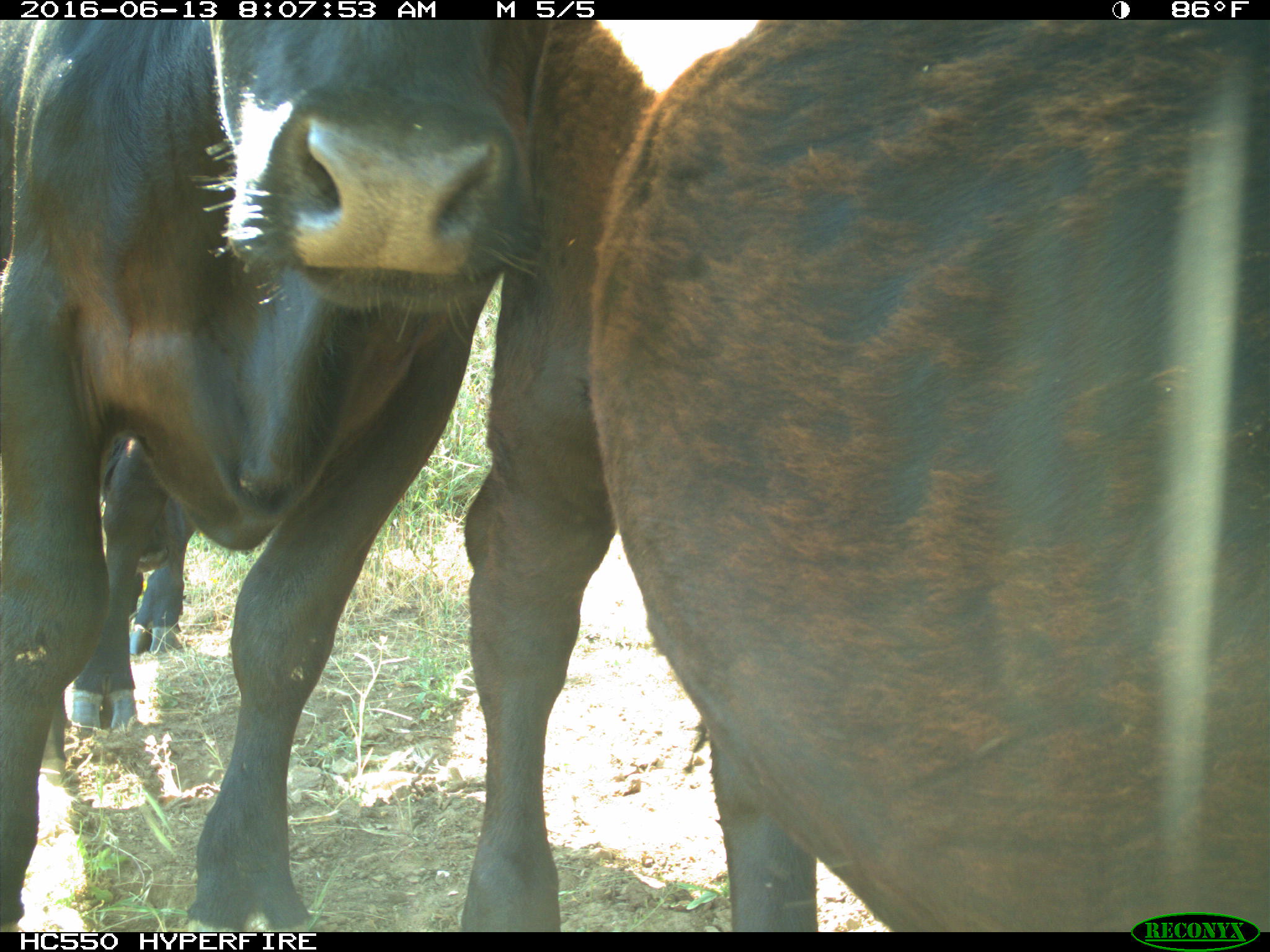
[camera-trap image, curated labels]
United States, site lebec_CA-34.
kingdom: Animalia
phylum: Chordata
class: Mammalia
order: Artiodactyla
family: Bovidae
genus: Bos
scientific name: Bos taurus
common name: domestic cow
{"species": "Bos taurus (domestic cow)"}